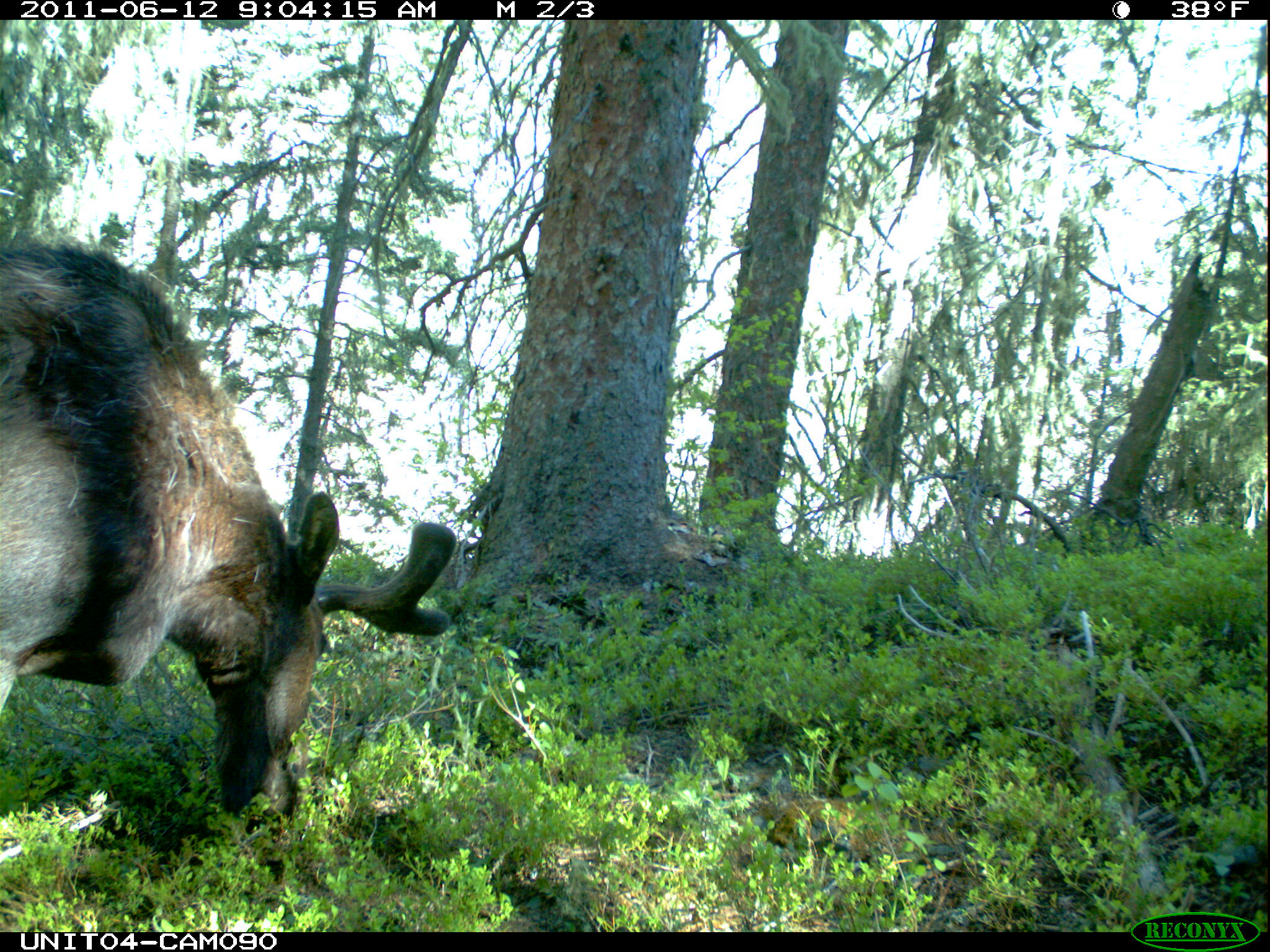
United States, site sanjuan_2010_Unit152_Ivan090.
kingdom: Animalia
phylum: Chordata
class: Mammalia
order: Artiodactyla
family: Cervidae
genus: Alces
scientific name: Alces alces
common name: moose